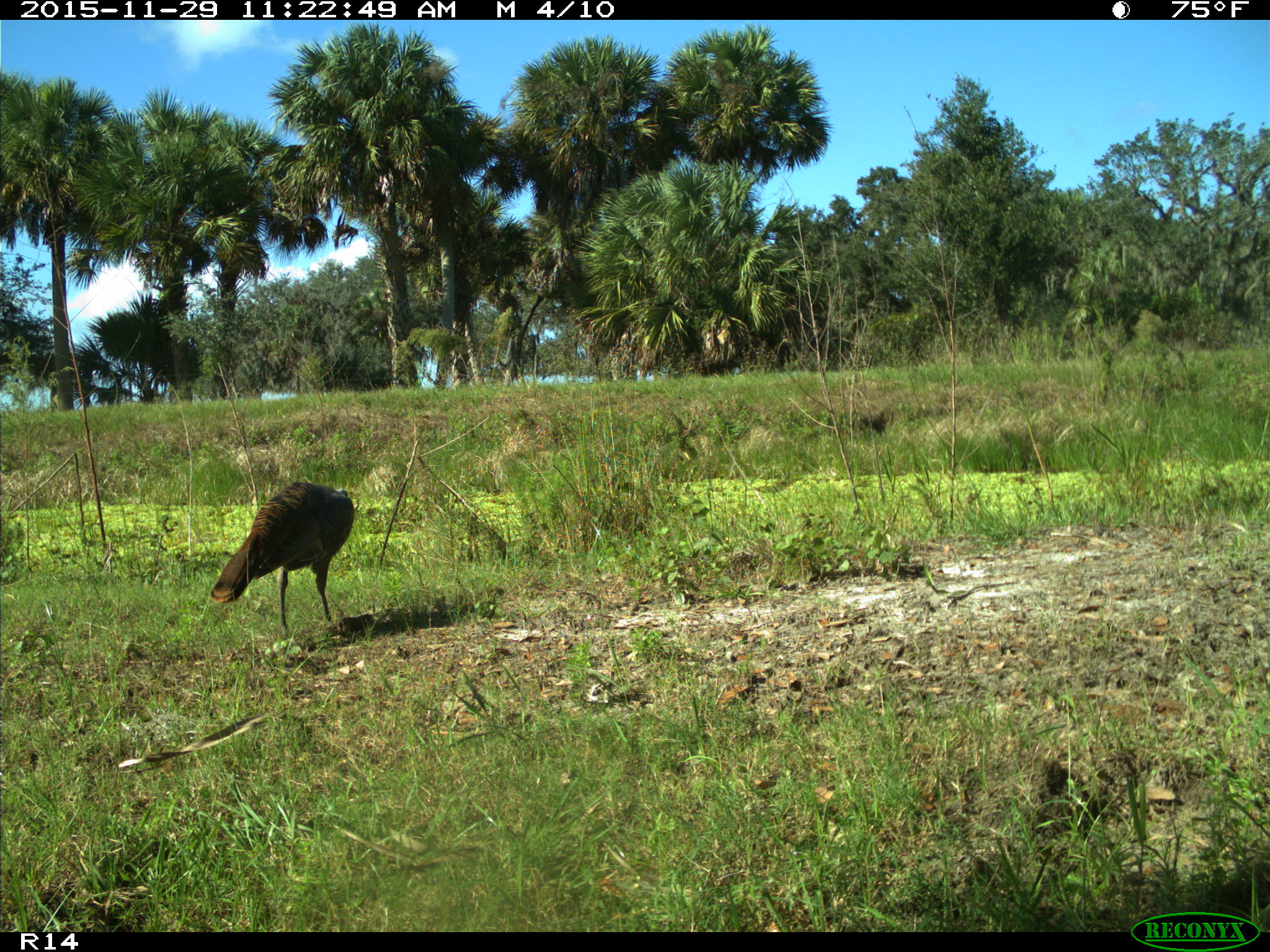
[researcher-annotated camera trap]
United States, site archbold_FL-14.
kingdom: Animalia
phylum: Chordata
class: Aves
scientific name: Aves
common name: birds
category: unidentified bird